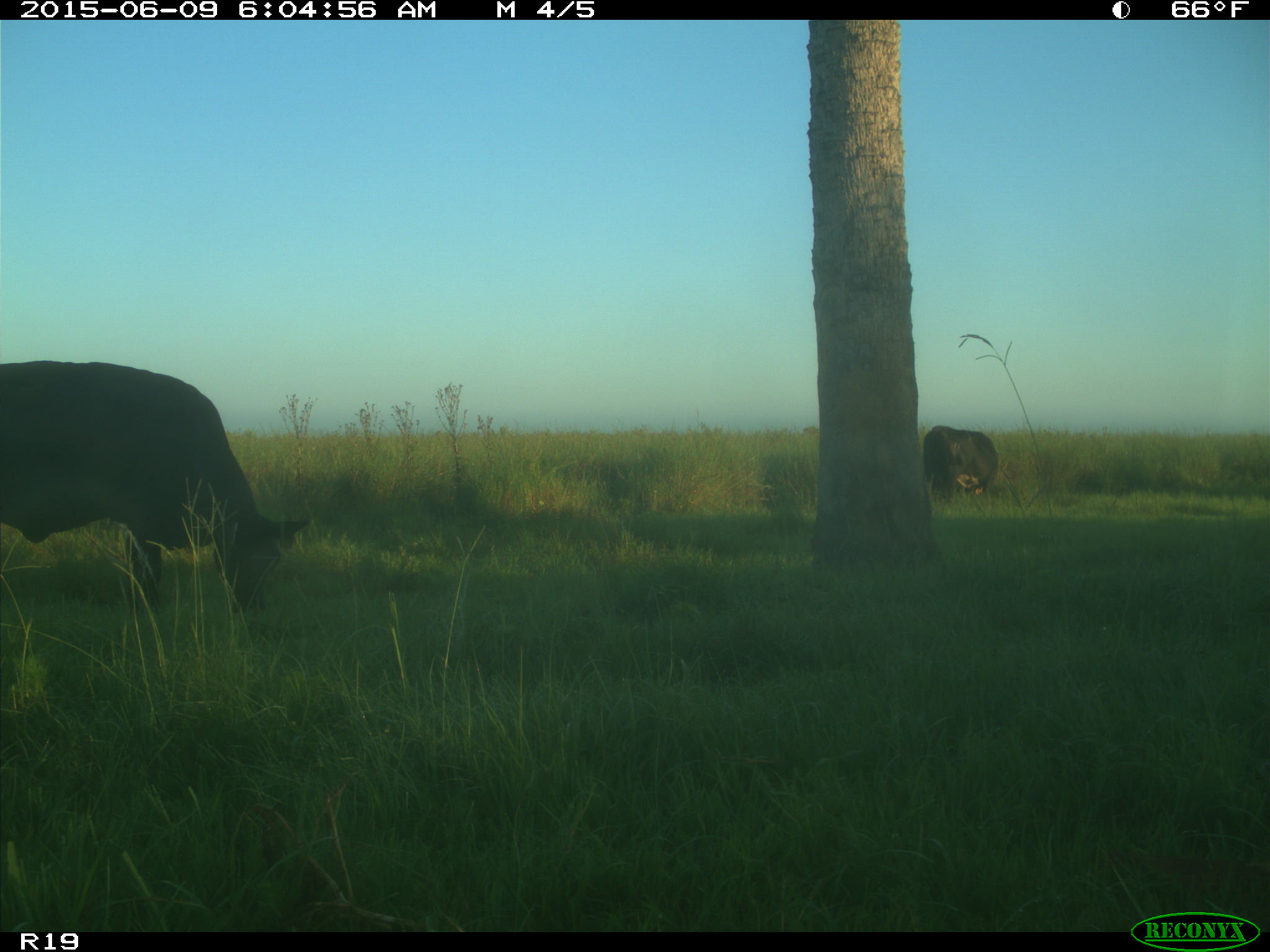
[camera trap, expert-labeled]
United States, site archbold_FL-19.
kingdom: Animalia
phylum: Chordata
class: Mammalia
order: Artiodactyla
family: Bovidae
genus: Bos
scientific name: Bos taurus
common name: domestic cow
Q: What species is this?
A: Bos taurus (domestic cow).